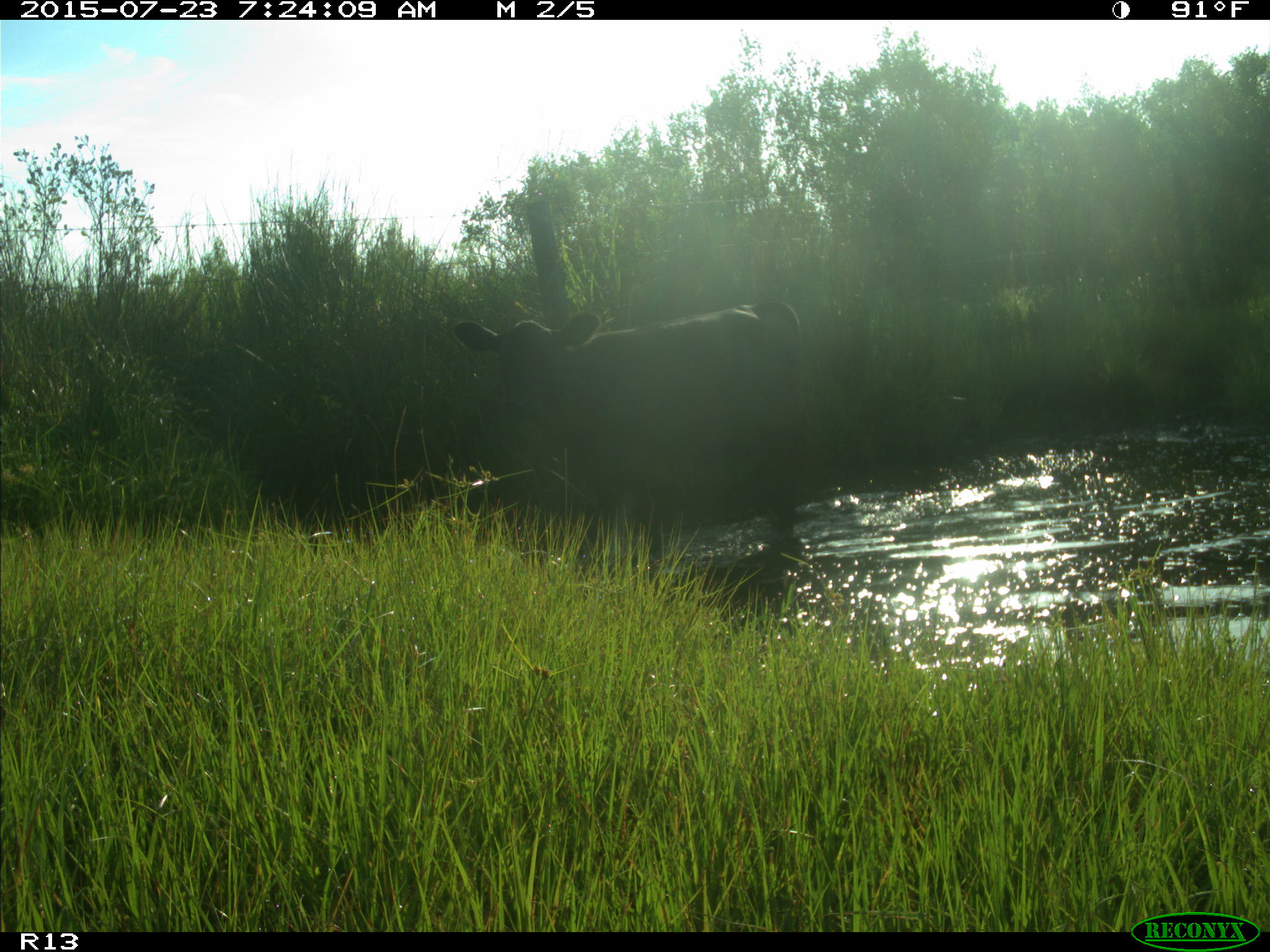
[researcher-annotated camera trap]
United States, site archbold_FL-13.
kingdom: Animalia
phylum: Chordata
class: Mammalia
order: Artiodactyla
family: Bovidae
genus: Bos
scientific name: Bos taurus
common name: domestic cow